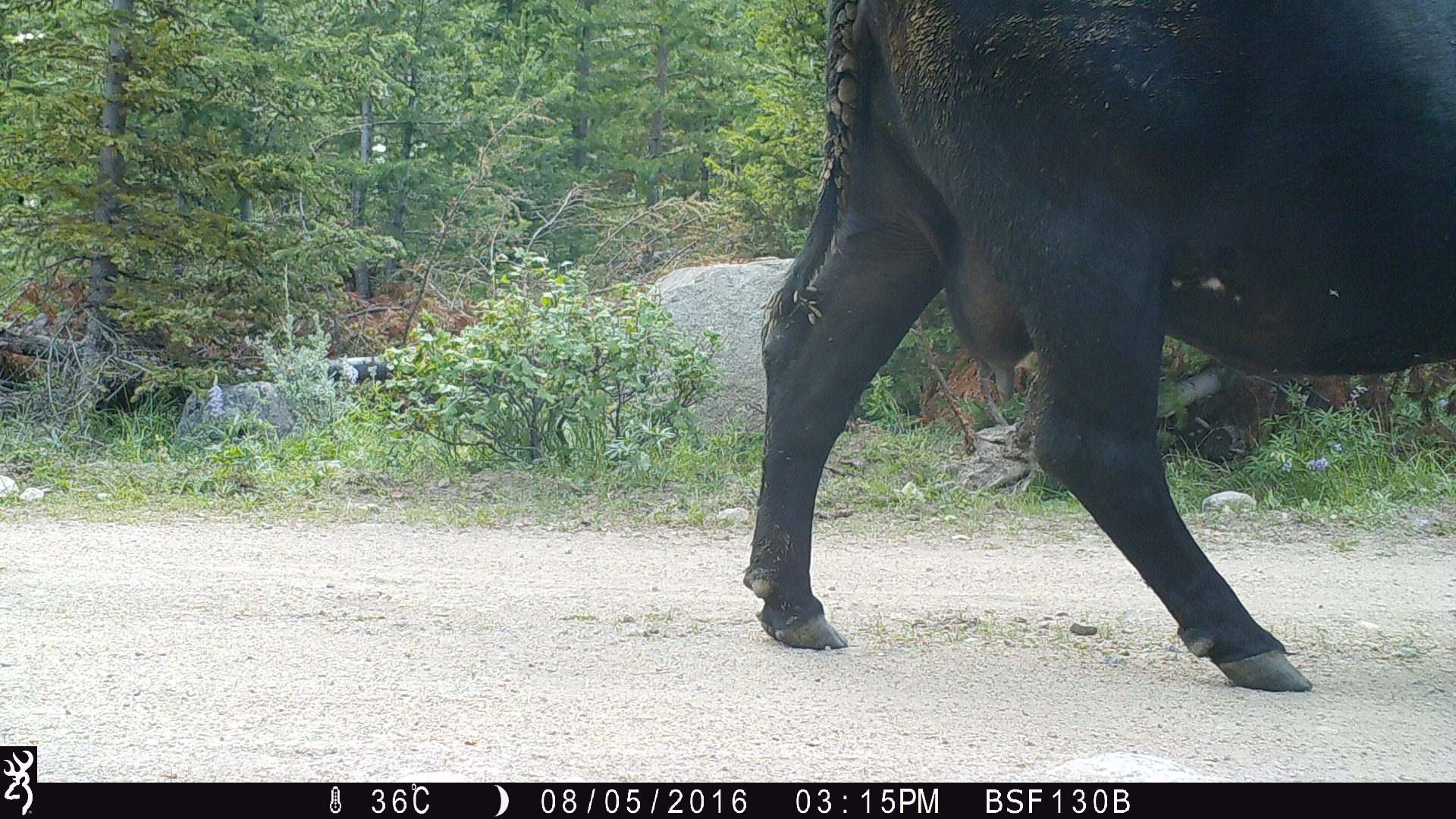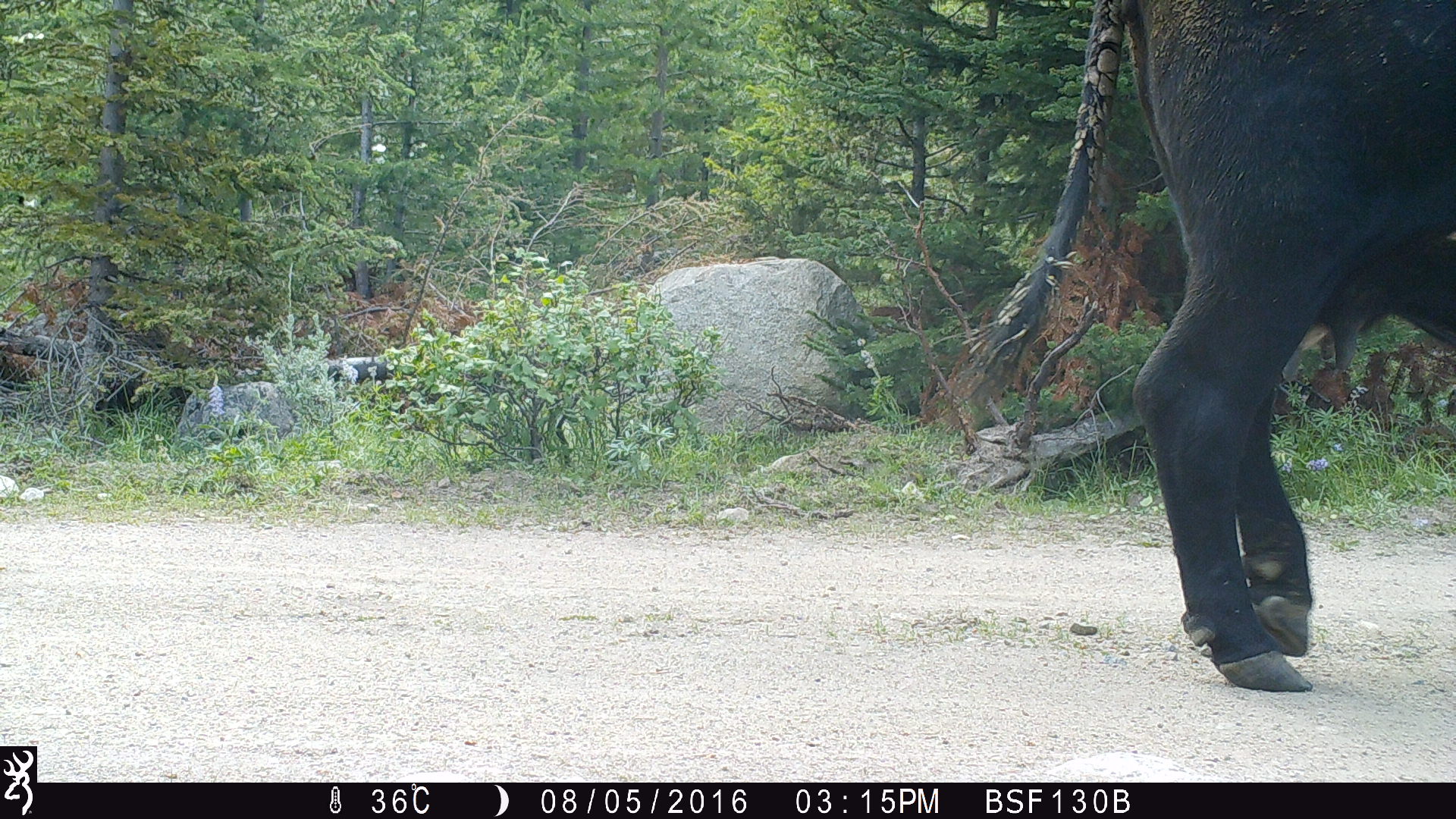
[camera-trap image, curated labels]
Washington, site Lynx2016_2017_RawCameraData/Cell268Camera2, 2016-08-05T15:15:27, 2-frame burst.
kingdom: Animalia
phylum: Chordata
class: Mammalia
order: Artiodactyla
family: Bovidae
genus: Bos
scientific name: Bos taurus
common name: domestic cattle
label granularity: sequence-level